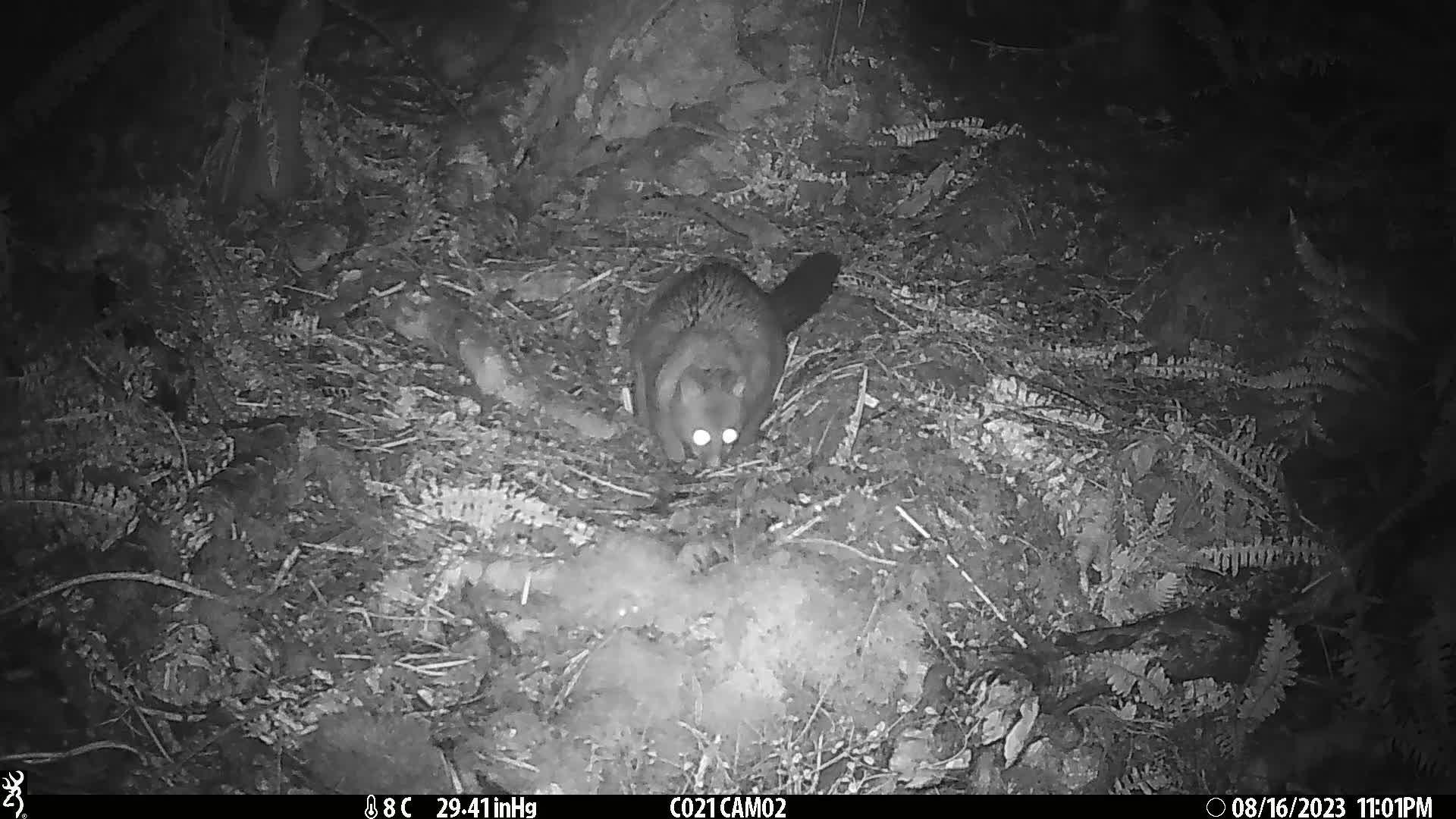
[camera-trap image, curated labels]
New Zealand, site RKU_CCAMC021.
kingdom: Animalia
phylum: Chordata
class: Mammalia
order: Diprotodontia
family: Phalangeridae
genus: Trichosurus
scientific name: Trichosurus vulpecula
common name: common brushtail possum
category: possum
Possum (common brushtail possum) (Trichosurus vulpecula).